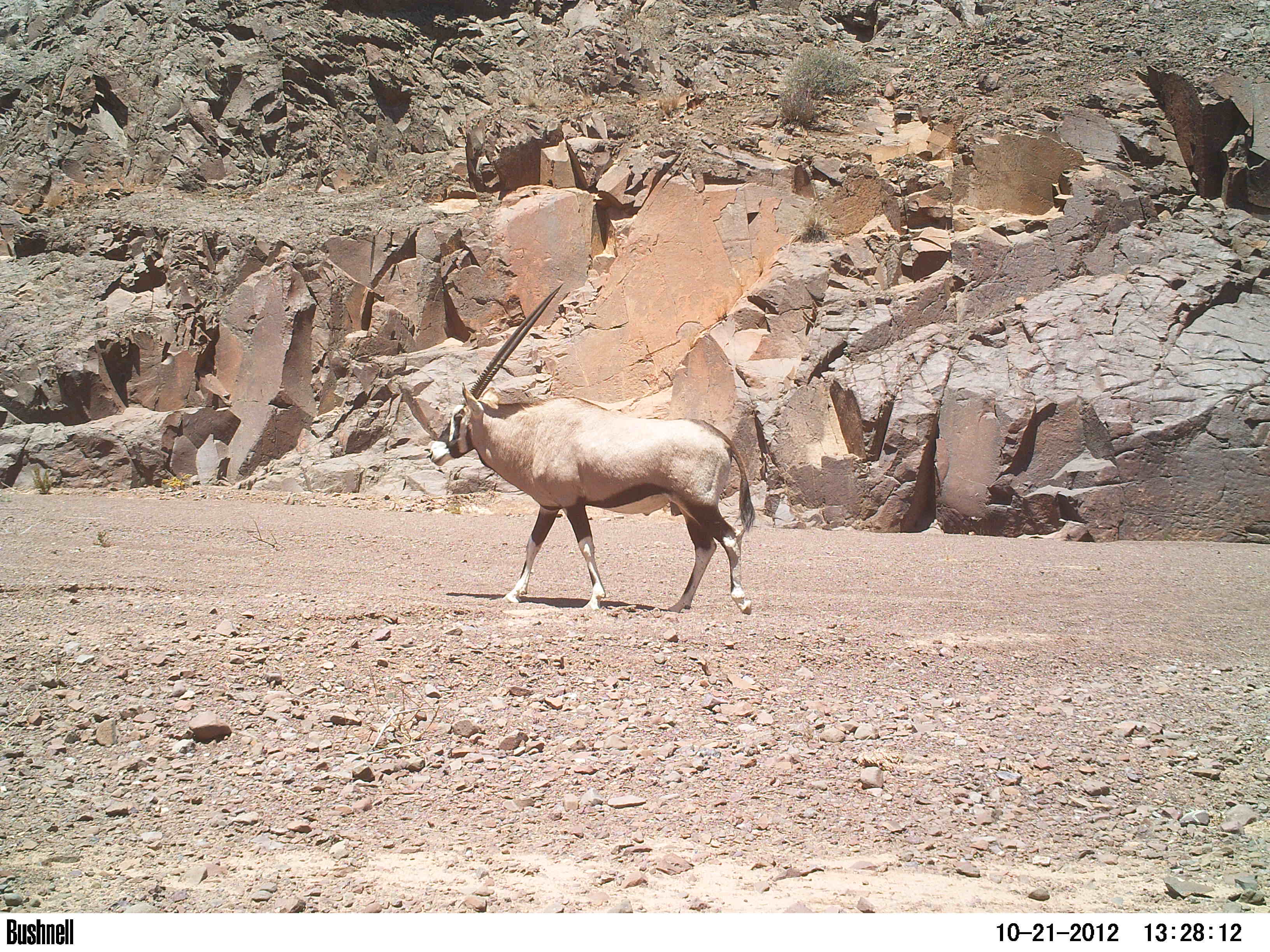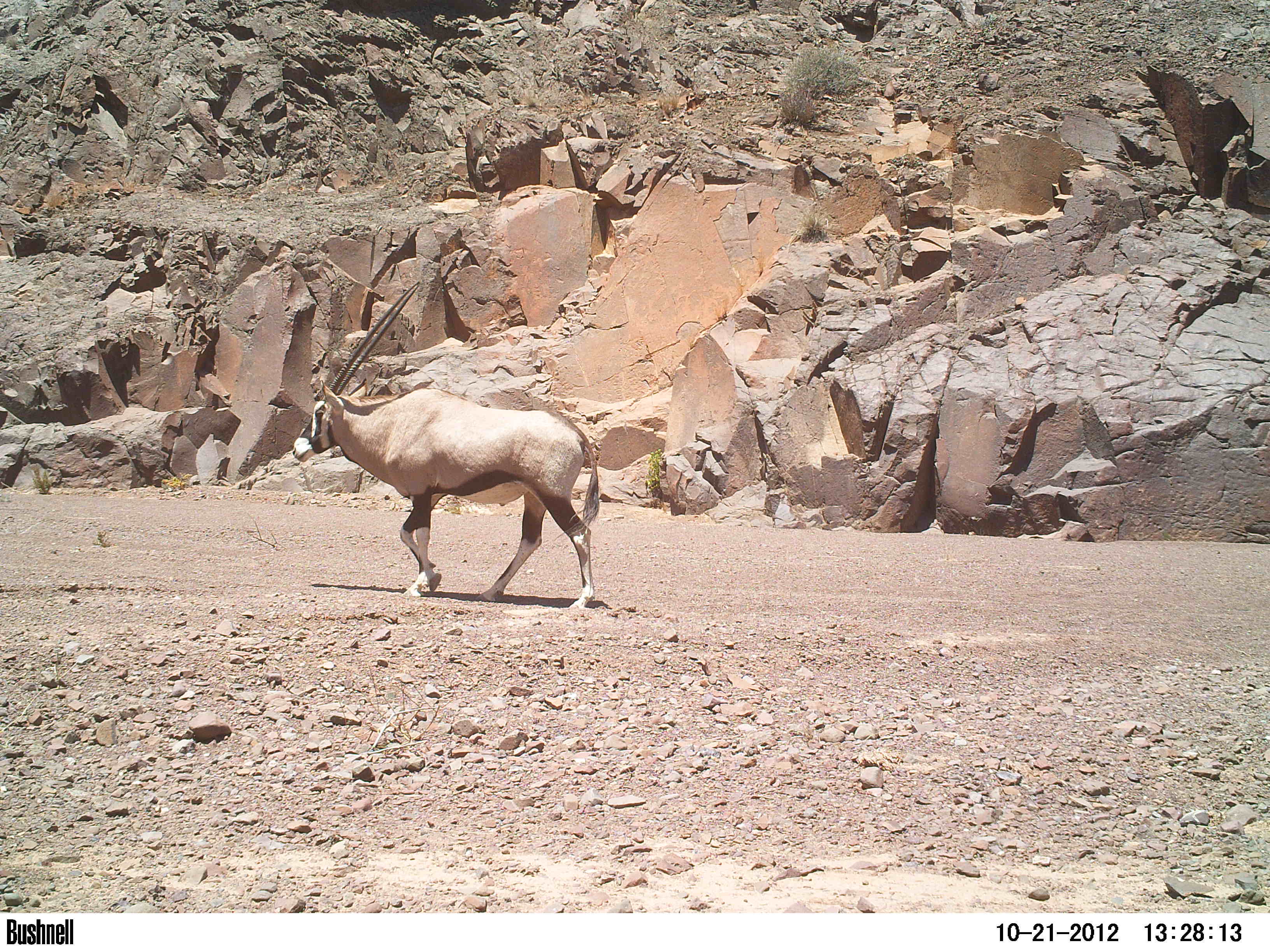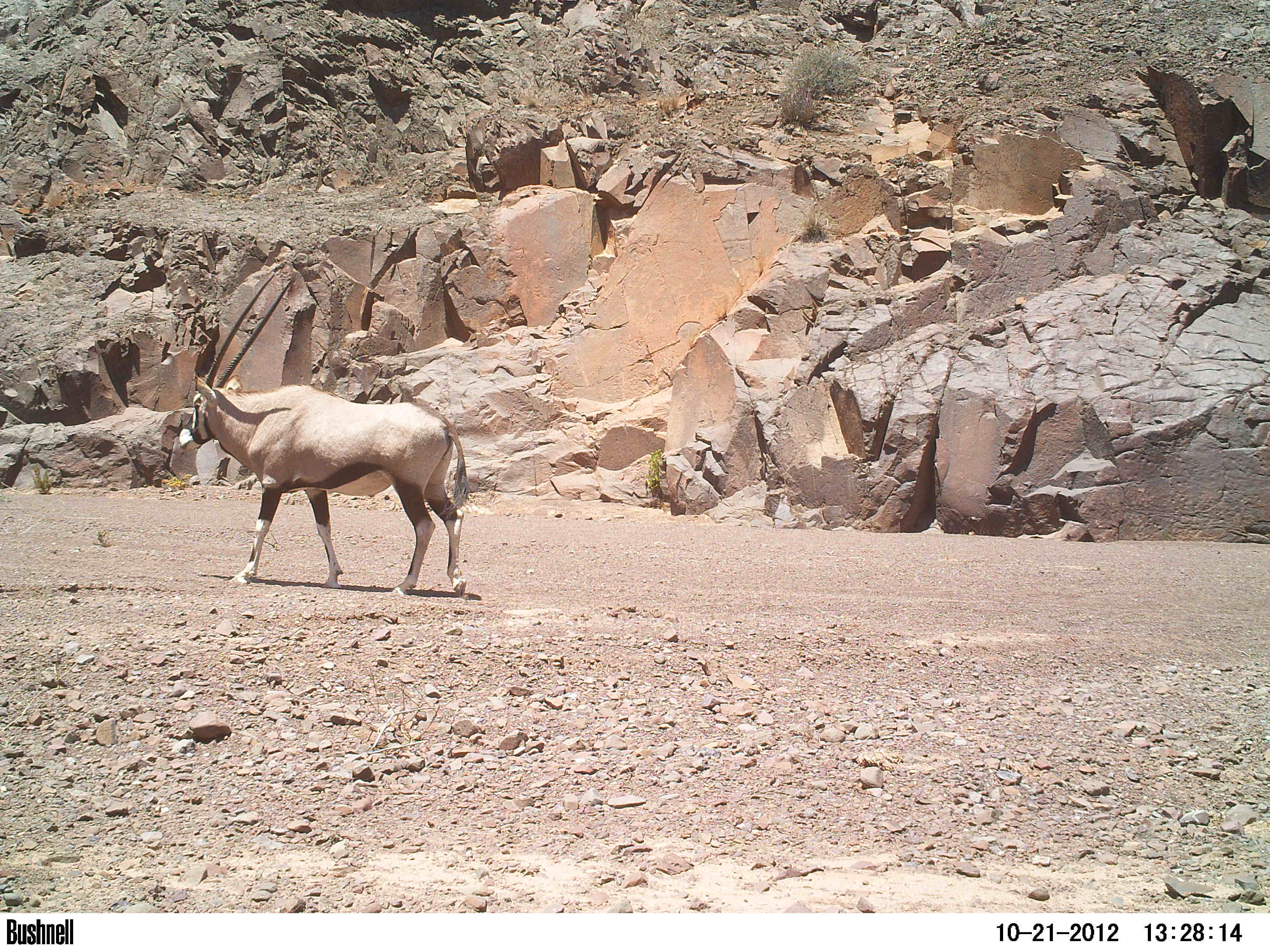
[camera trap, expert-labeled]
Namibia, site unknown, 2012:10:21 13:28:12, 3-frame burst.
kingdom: Animalia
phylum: Chordata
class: Mammalia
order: Artiodactyla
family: Bovidae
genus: Oryx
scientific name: Oryx gazella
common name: gemsbok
Oryx gazella (gemsbok).